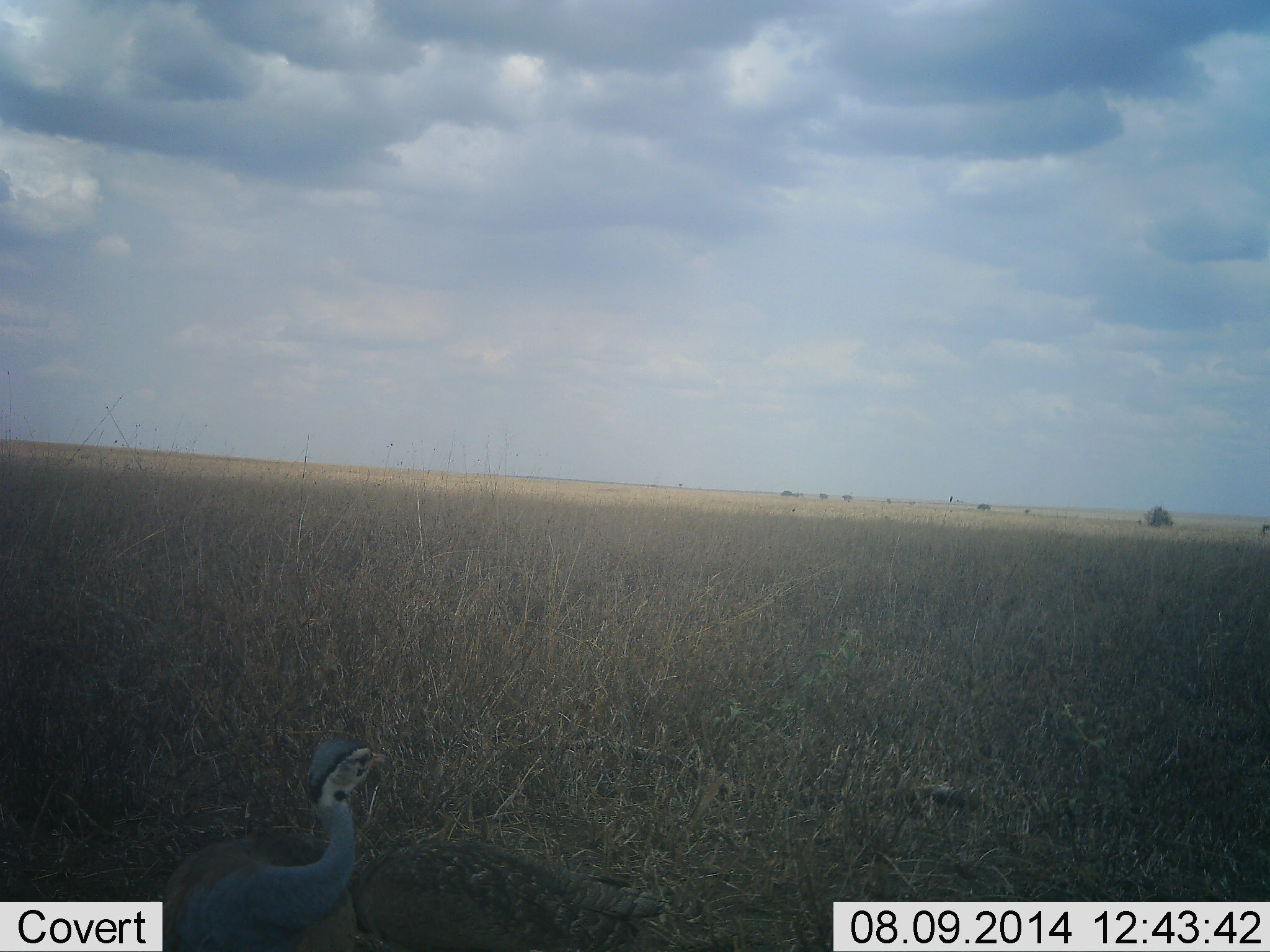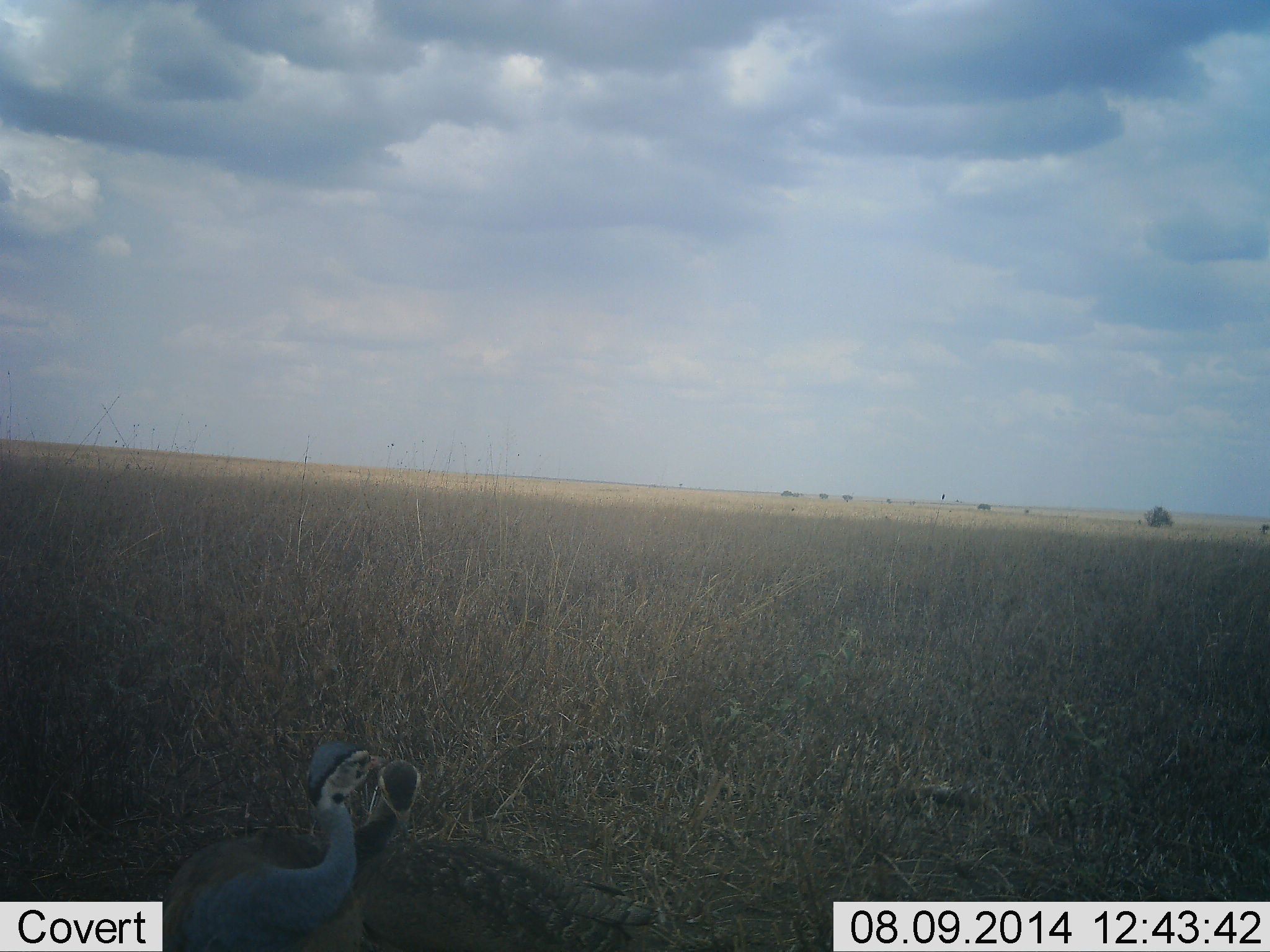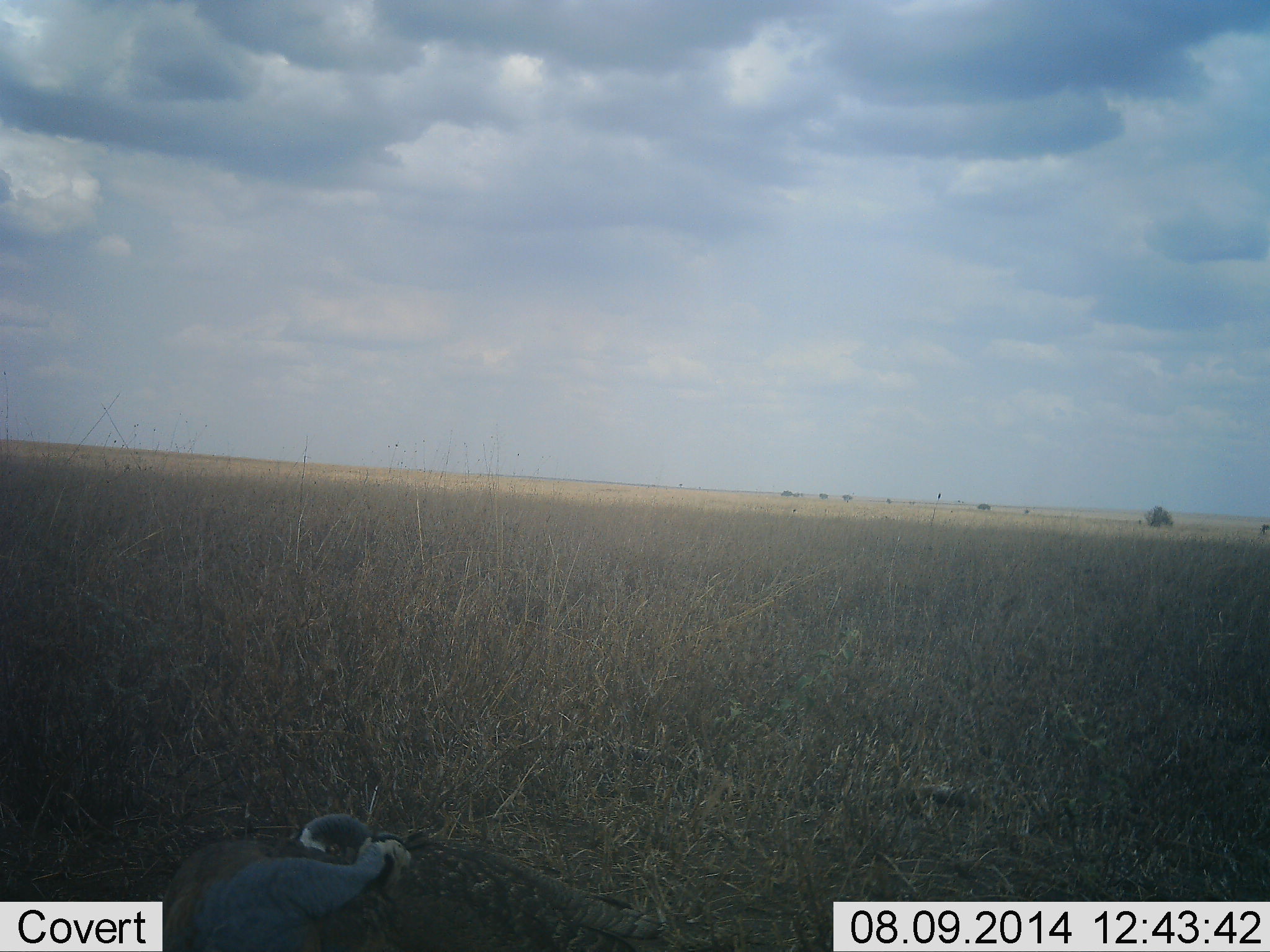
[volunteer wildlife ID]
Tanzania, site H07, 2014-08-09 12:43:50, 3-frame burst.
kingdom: Animalia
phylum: Chordata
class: Aves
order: Galliformes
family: Numididae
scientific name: Numididae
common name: guinea fowl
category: guineafowl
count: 2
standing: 44%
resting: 22%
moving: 0%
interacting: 44%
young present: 22%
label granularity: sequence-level